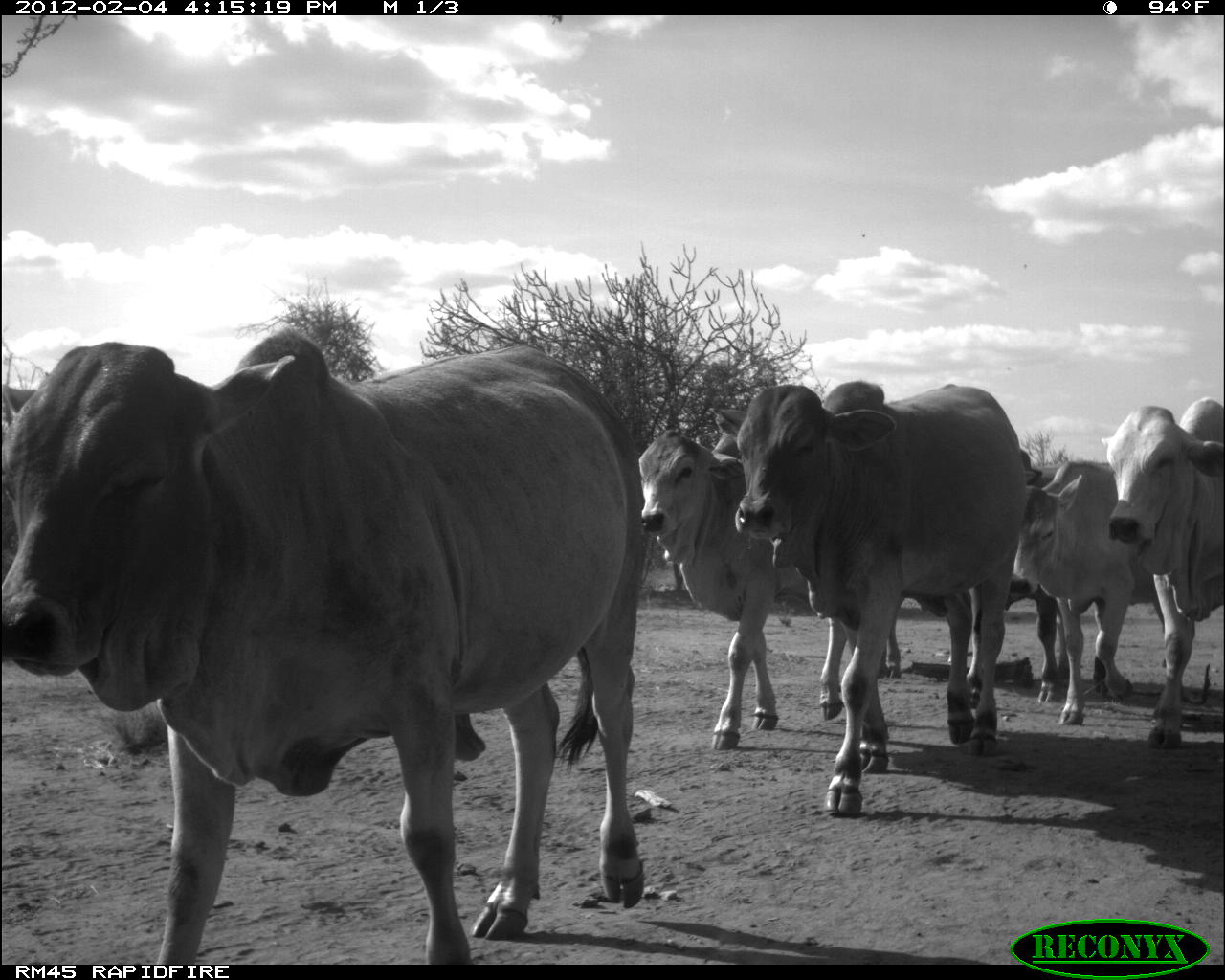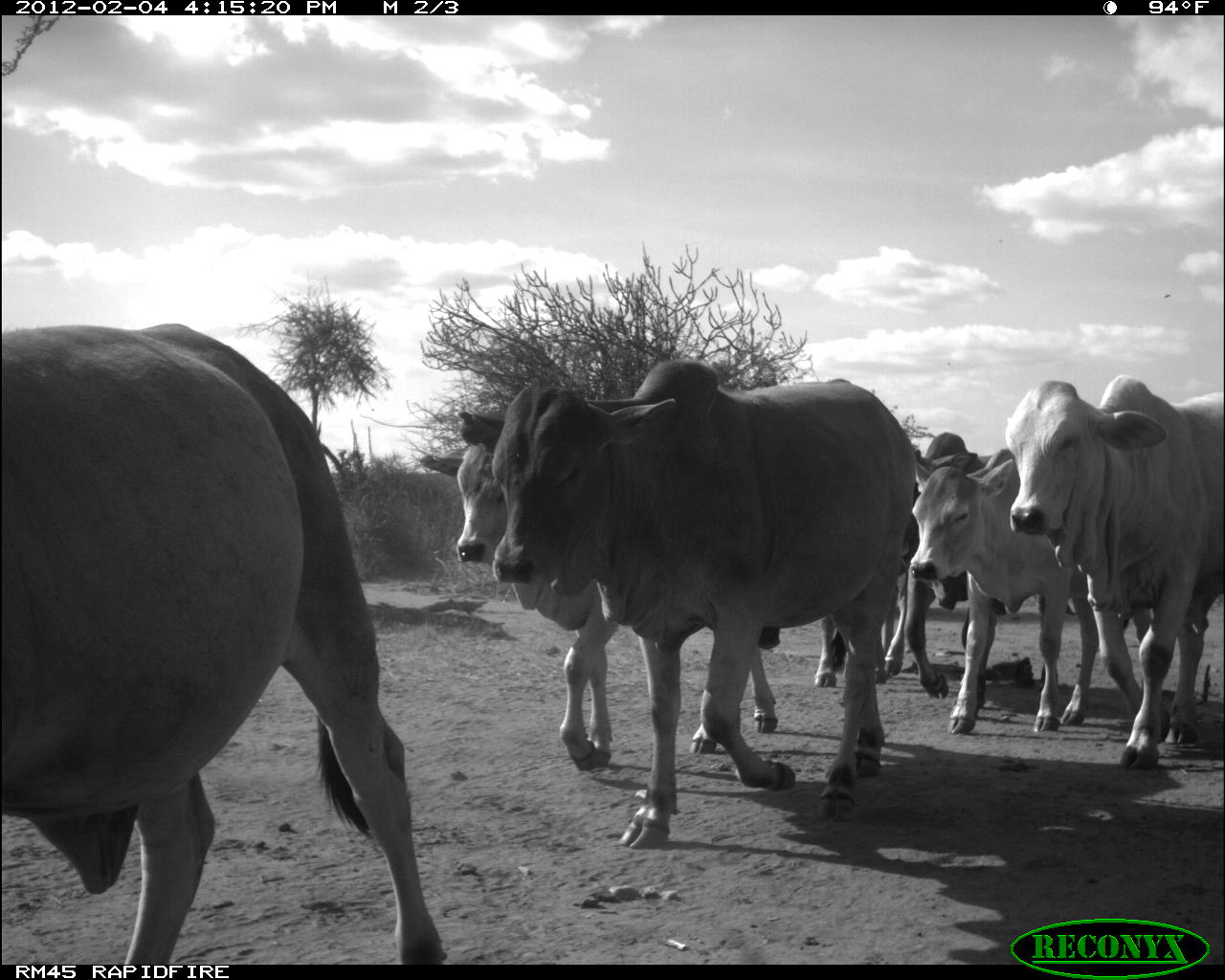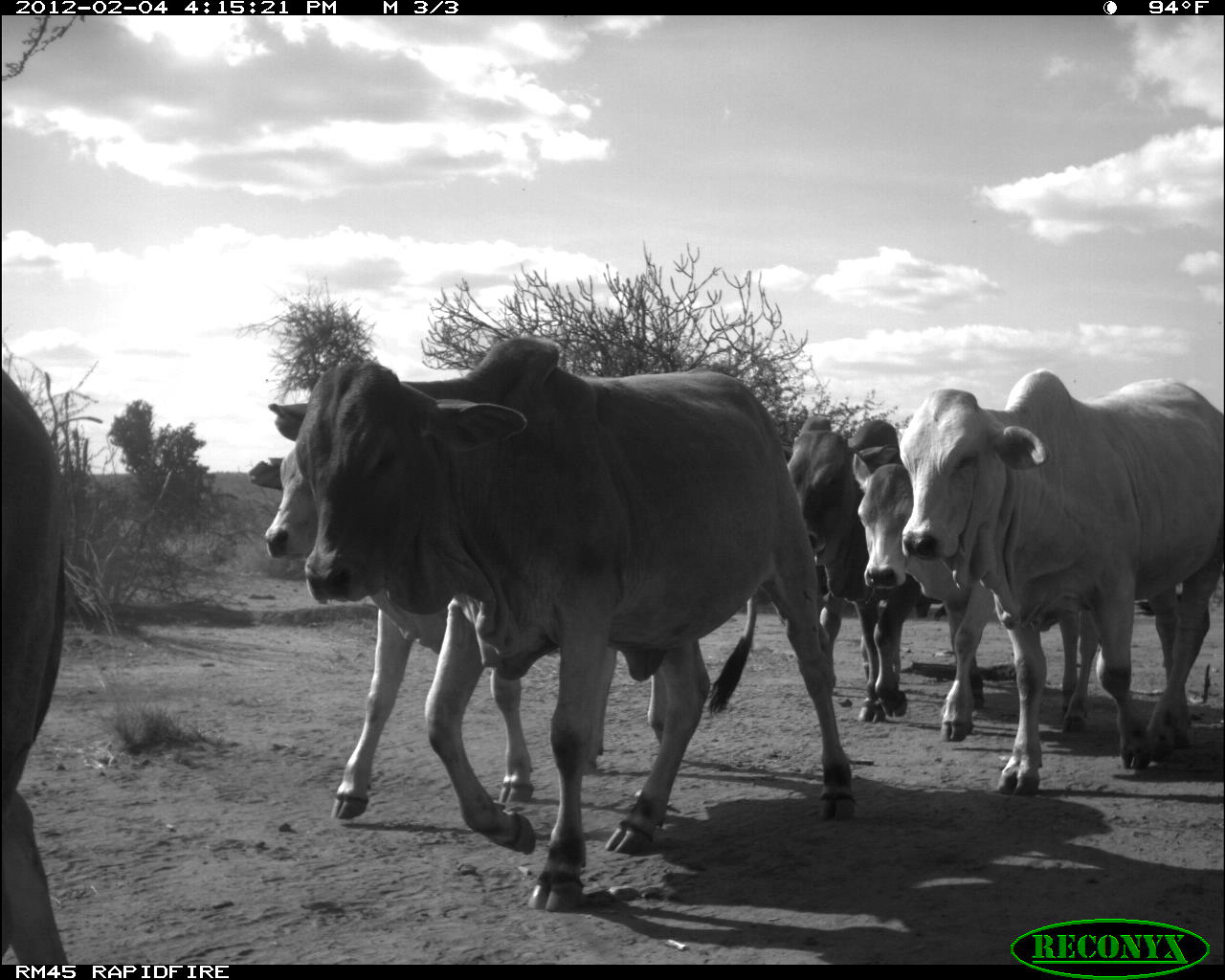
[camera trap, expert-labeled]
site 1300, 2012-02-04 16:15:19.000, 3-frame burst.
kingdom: Animalia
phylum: Chordata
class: Mammalia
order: Artiodactyla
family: Bovidae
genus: Bos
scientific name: Bos taurus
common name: domestic cattle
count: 6